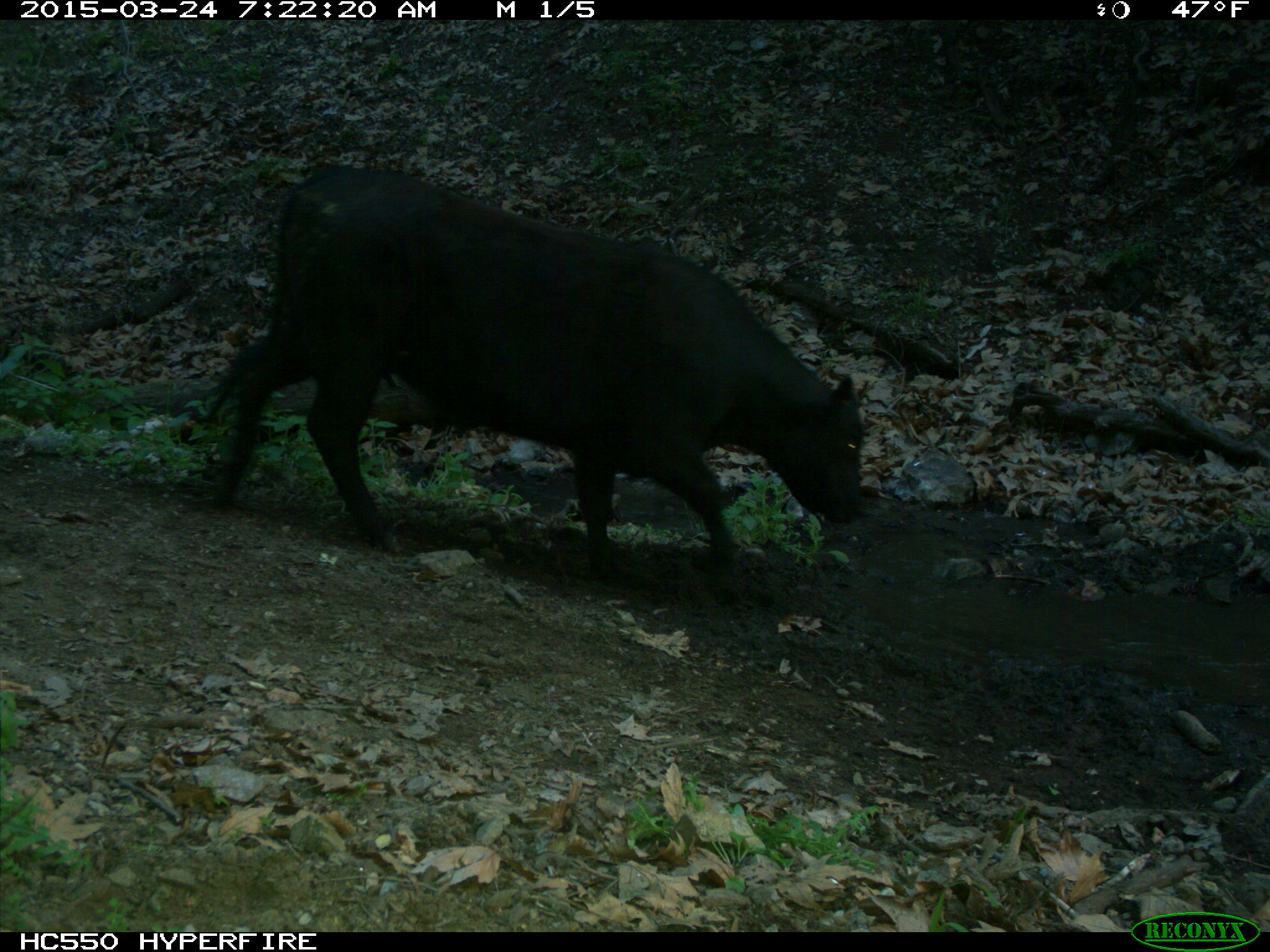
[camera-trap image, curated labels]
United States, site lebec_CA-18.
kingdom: Animalia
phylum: Chordata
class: Mammalia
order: Artiodactyla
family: Bovidae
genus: Bos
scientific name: Bos taurus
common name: domestic cow